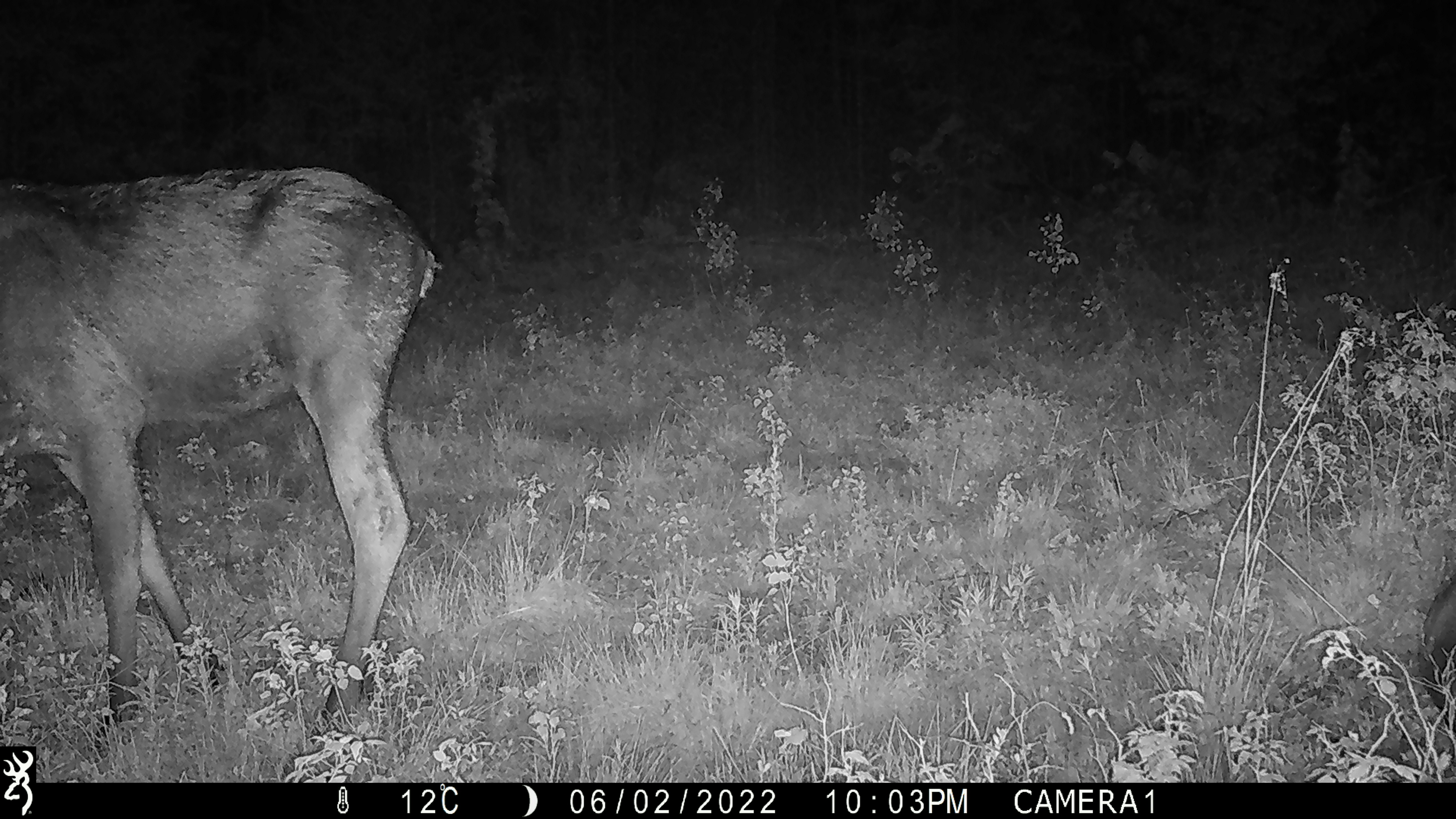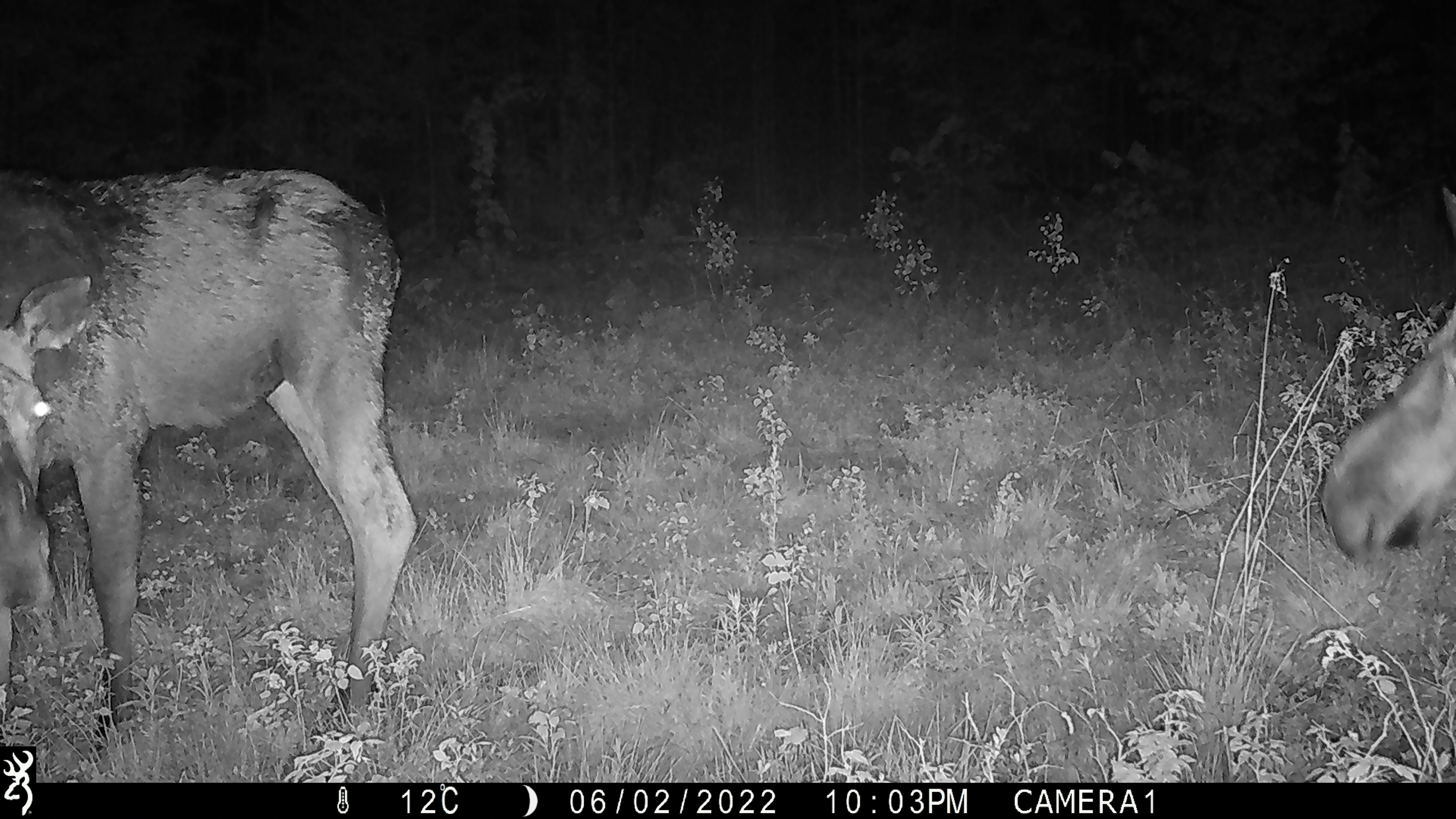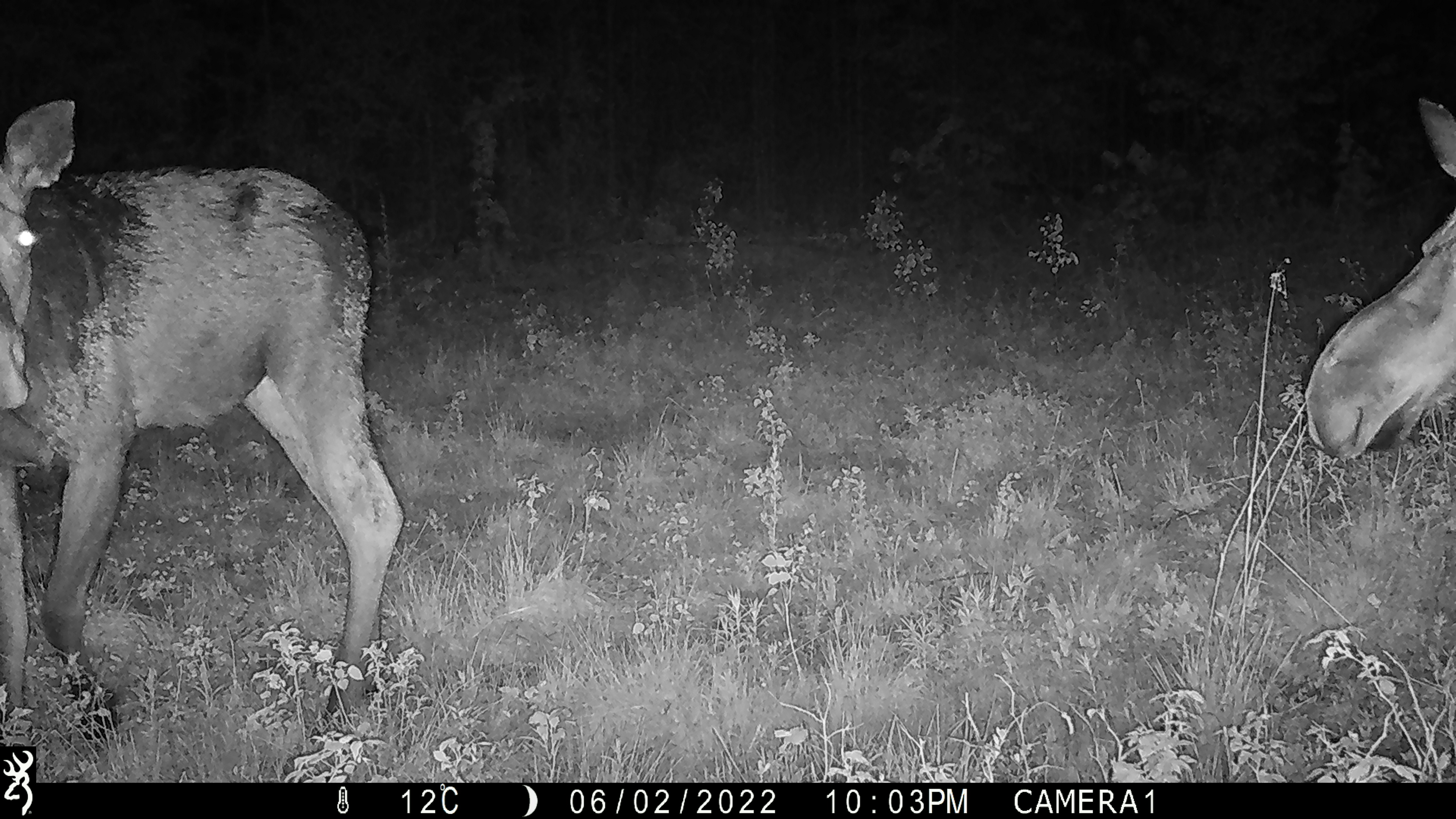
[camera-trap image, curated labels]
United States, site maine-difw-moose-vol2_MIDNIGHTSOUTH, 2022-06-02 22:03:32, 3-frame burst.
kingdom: Animalia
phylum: Chordata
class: Mammalia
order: Artiodactyla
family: Cervidae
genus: Alces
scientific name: Alces alces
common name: moose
Moose (Alces alces).